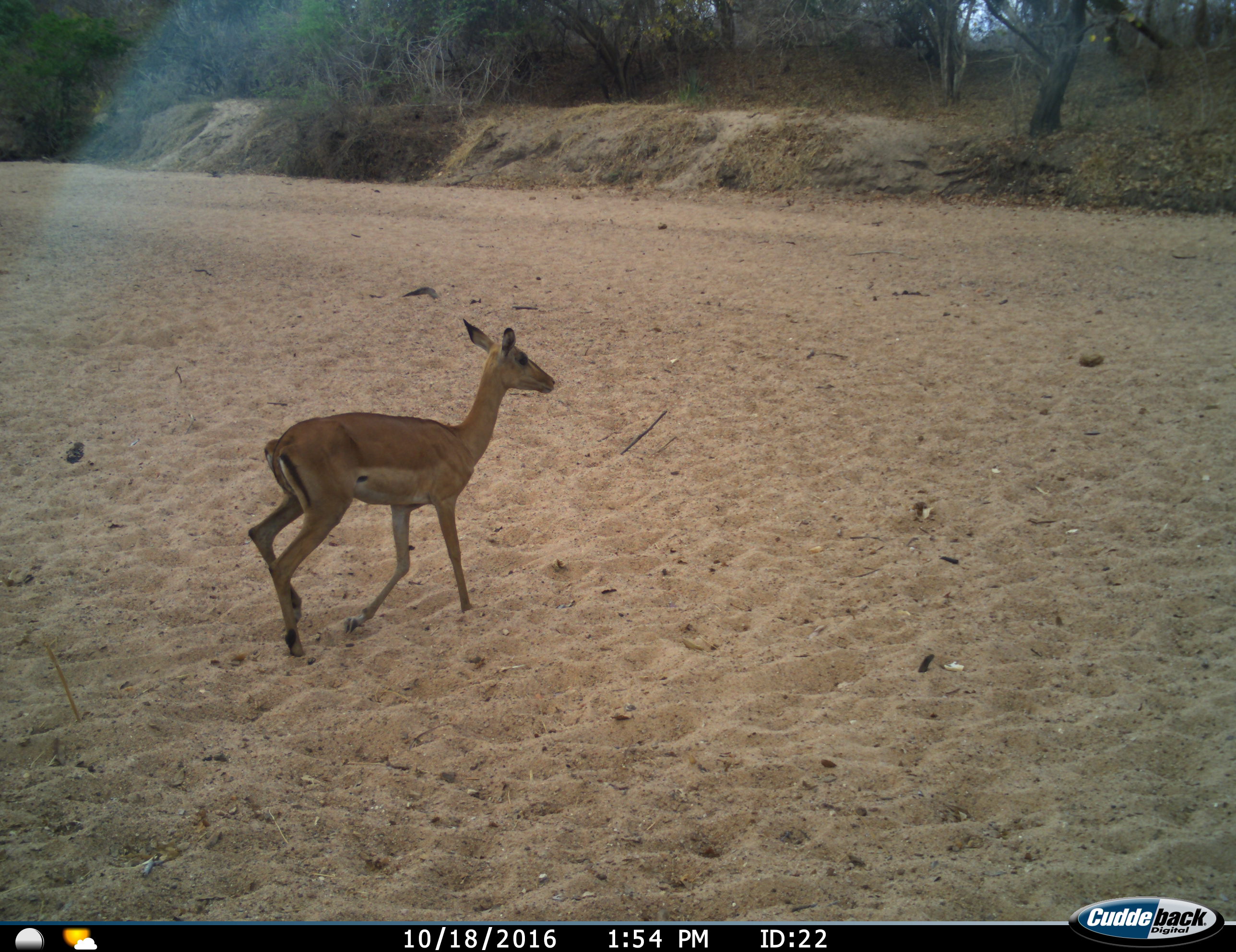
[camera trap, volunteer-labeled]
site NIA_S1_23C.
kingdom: Animalia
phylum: Chordata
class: Mammalia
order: Artiodactyla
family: Bovidae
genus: Aepyceros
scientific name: Aepyceros melampus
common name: impala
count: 1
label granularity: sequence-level